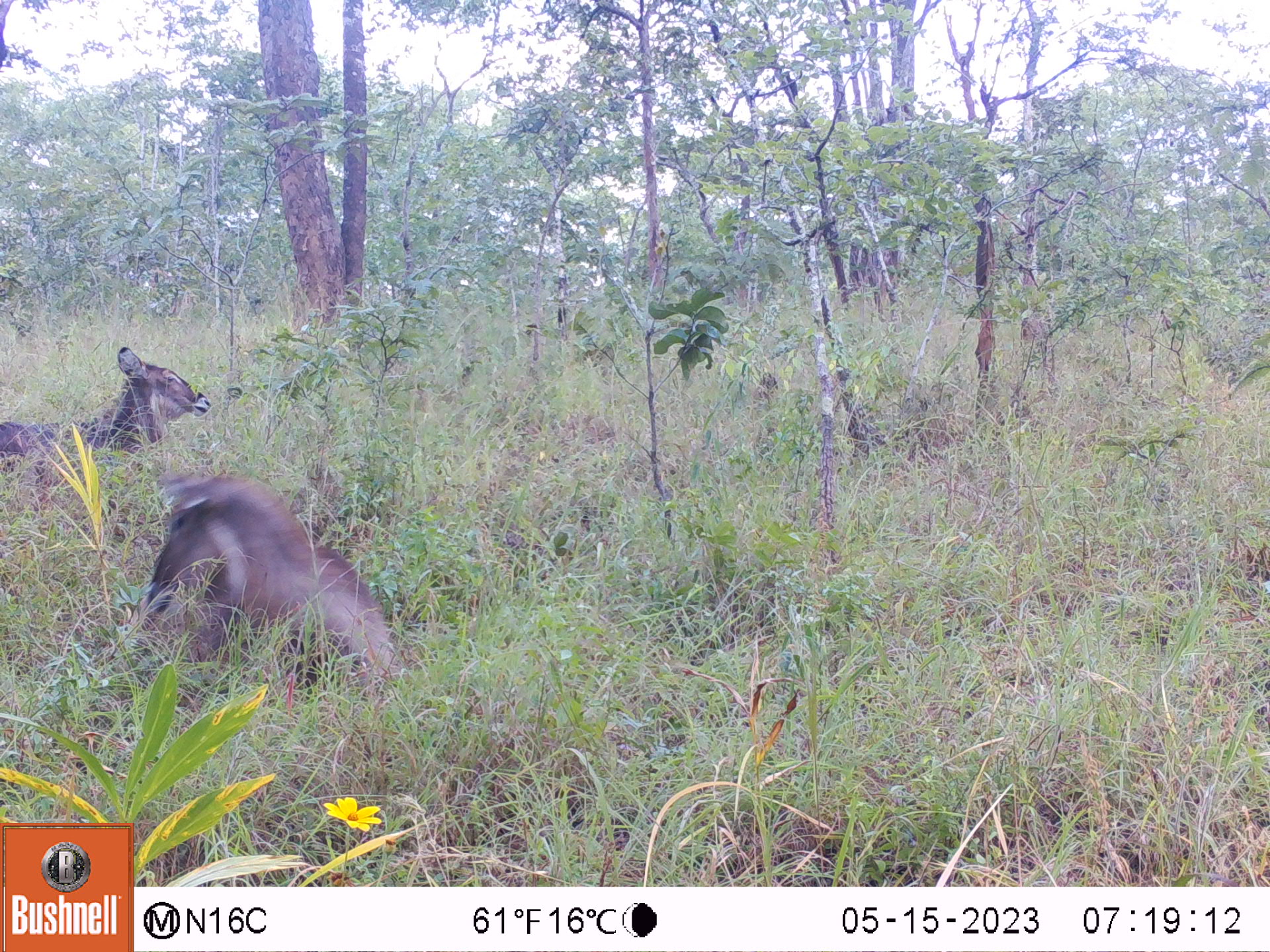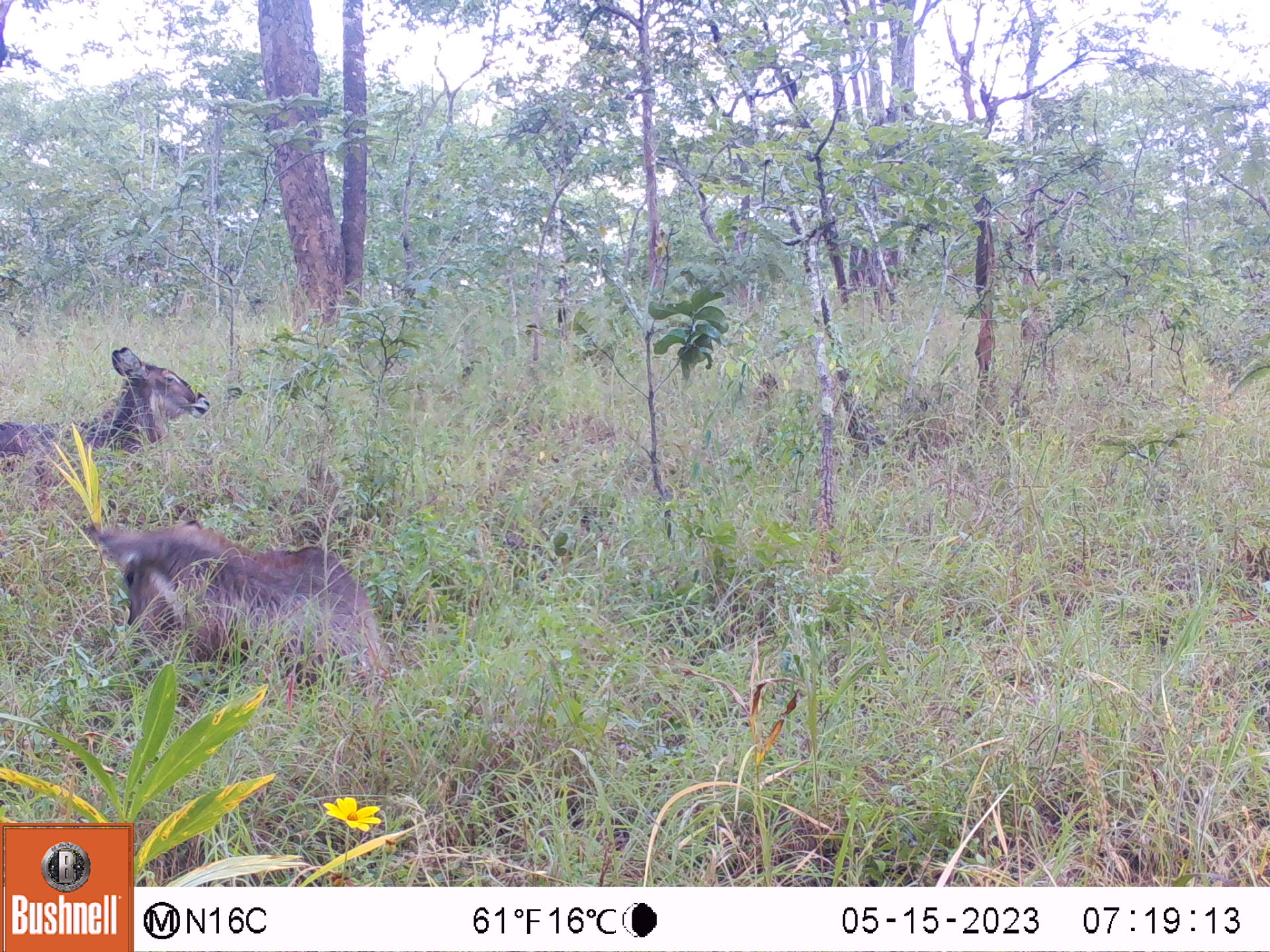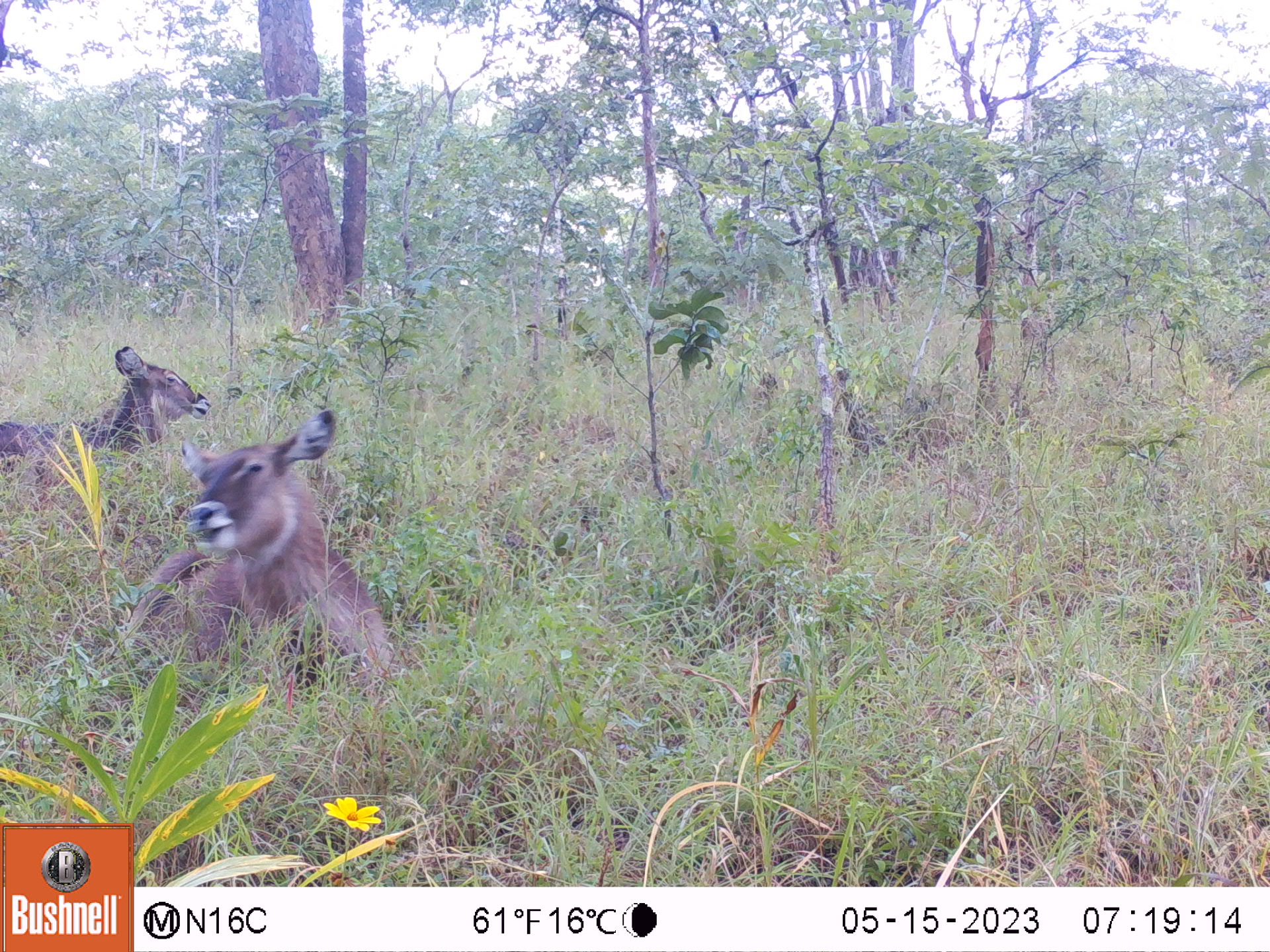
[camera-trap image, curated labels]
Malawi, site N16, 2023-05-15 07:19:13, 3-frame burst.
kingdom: Animalia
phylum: Chordata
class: Mammalia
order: Artiodactyla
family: Bovidae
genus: Kobus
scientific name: Kobus ellipsiprymnus ellipsiprymnus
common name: common waterbuck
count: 2